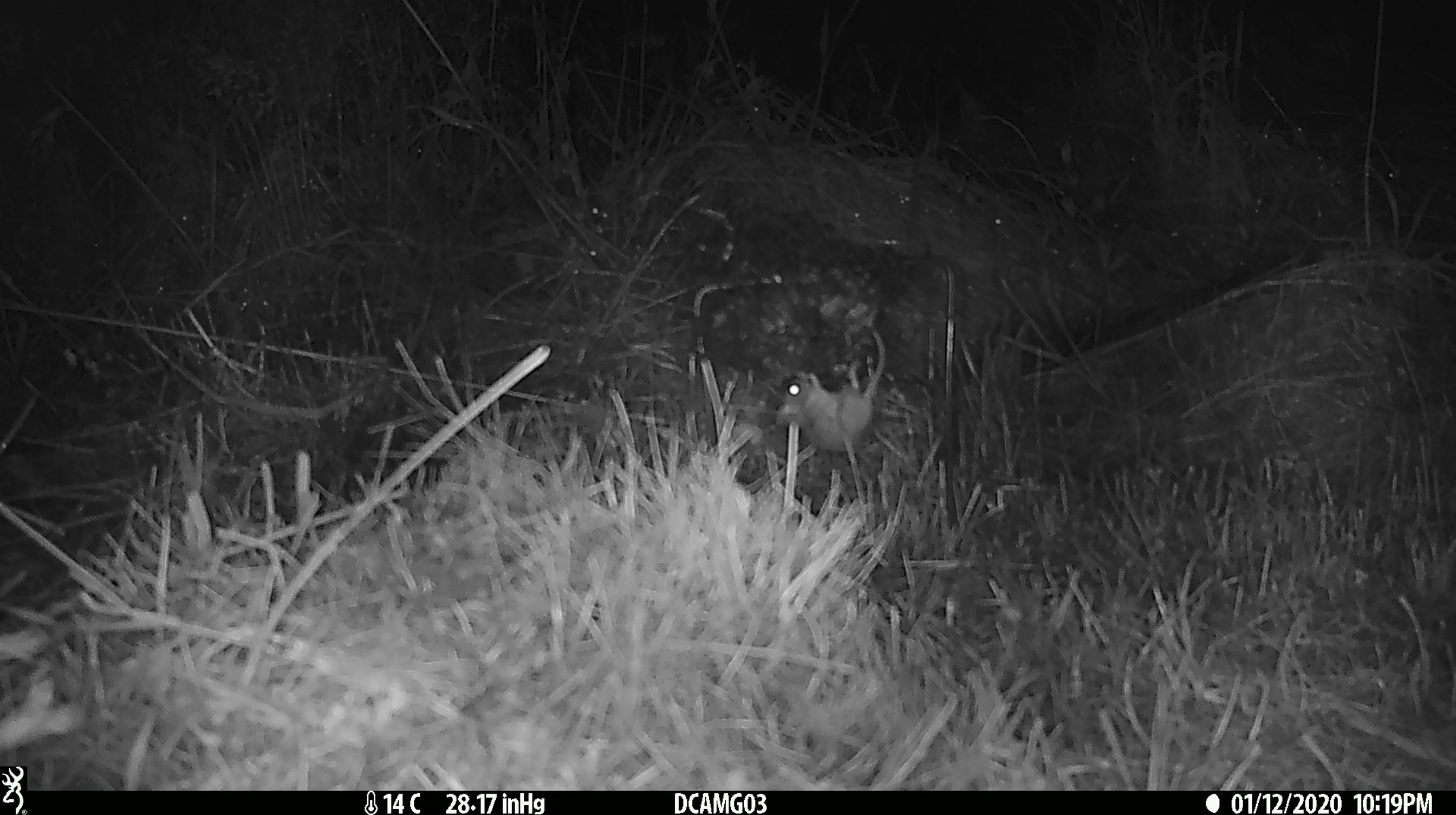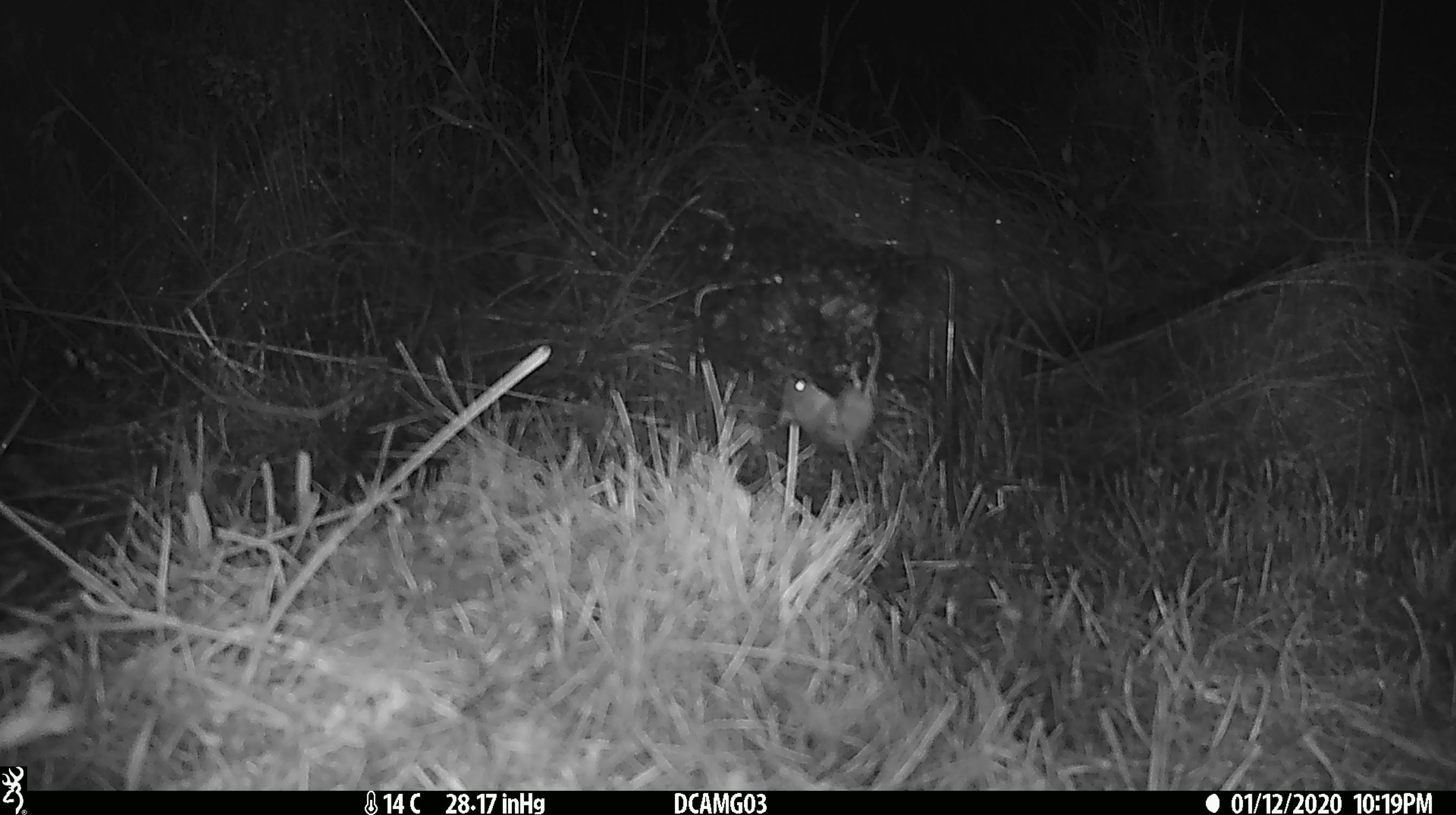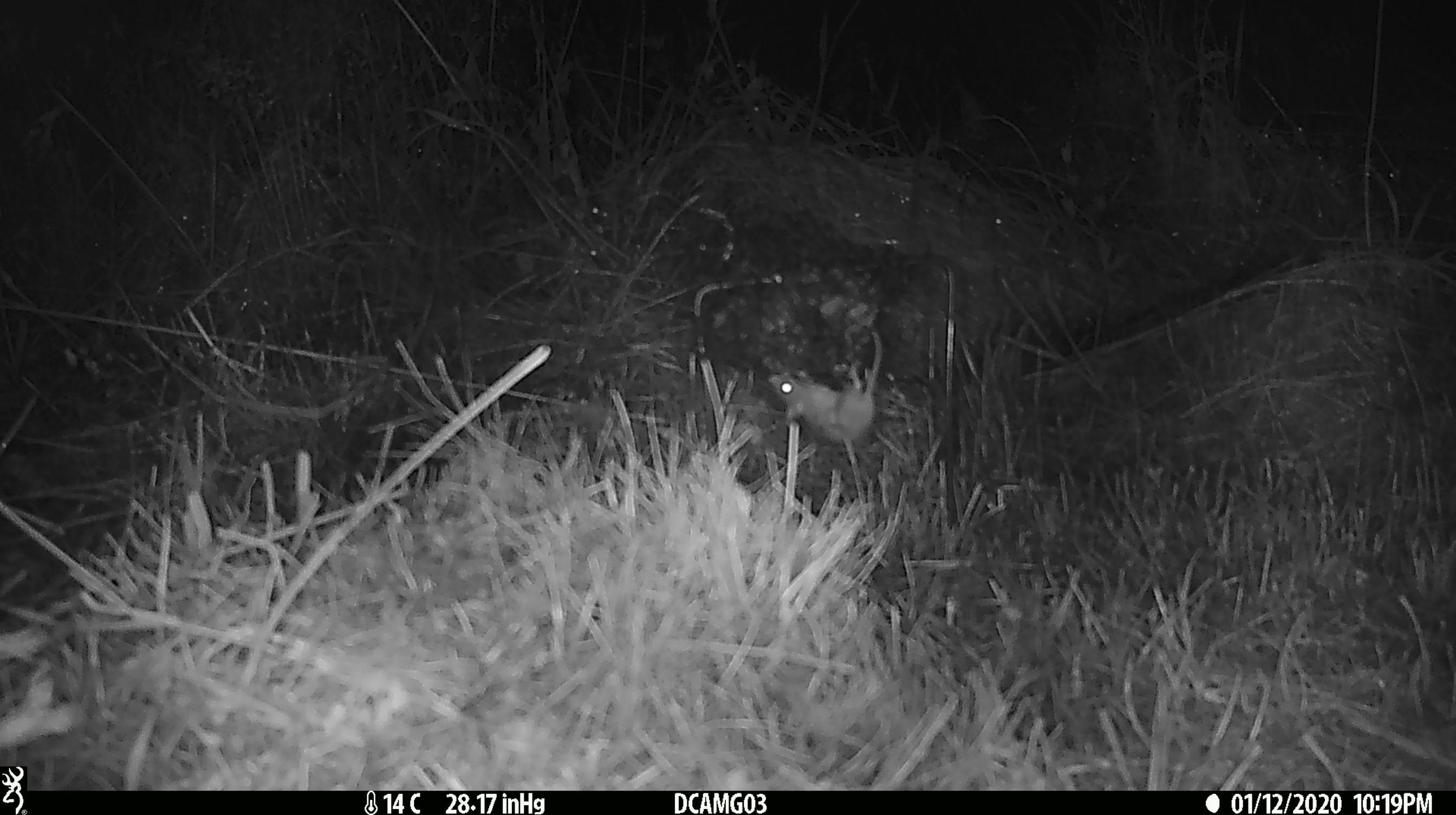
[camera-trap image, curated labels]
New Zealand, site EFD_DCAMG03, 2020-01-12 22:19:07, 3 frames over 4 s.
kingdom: Animalia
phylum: Chordata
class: Mammalia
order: Rodentia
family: Muridae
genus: Mus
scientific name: Mus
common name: mouse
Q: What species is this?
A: Mouse (Mus).